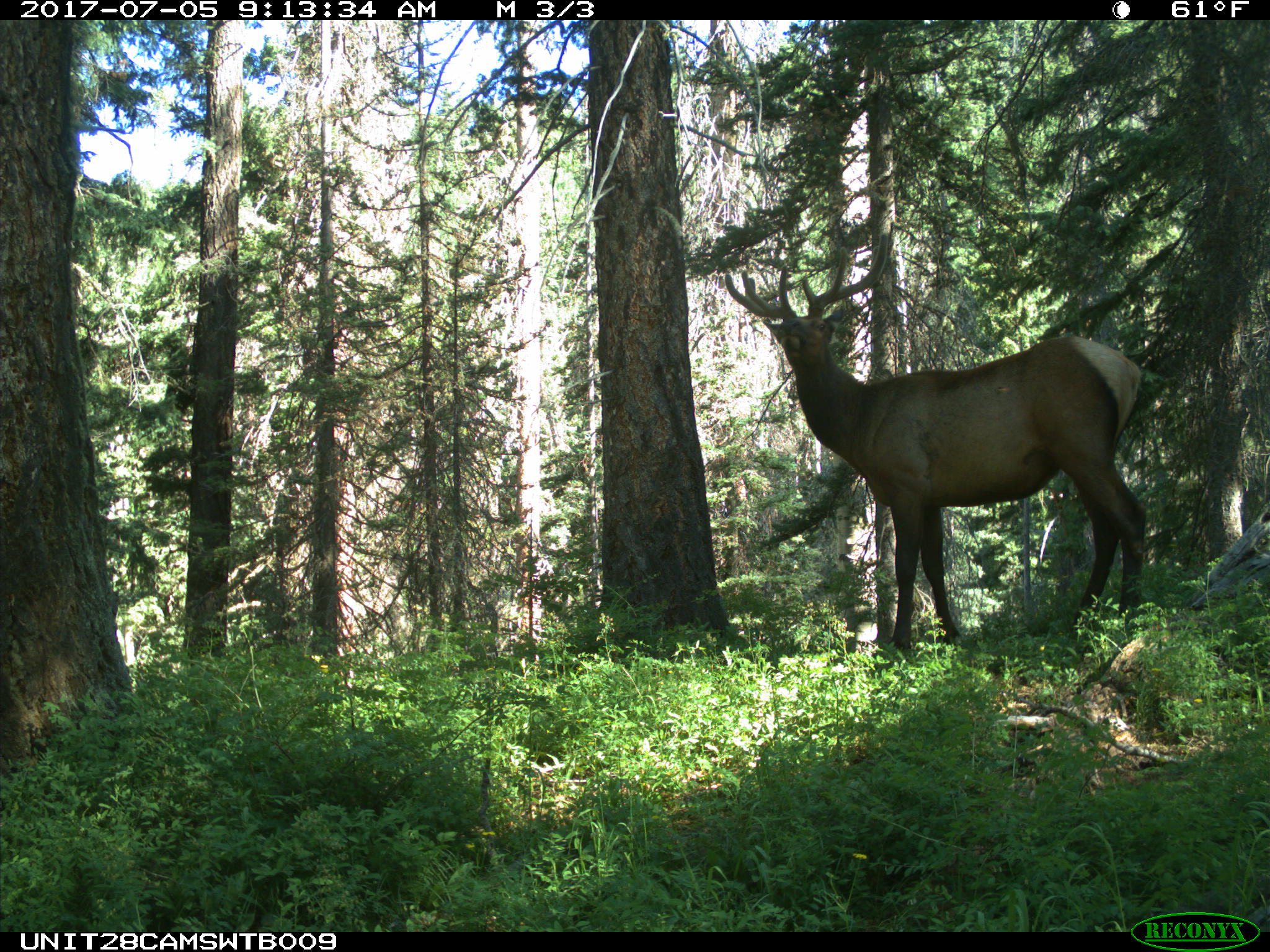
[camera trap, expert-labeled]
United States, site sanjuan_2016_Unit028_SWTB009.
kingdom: Animalia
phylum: Chordata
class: Mammalia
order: Artiodactyla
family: Cervidae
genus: Cervus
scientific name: Cervus elaphus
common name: red deer